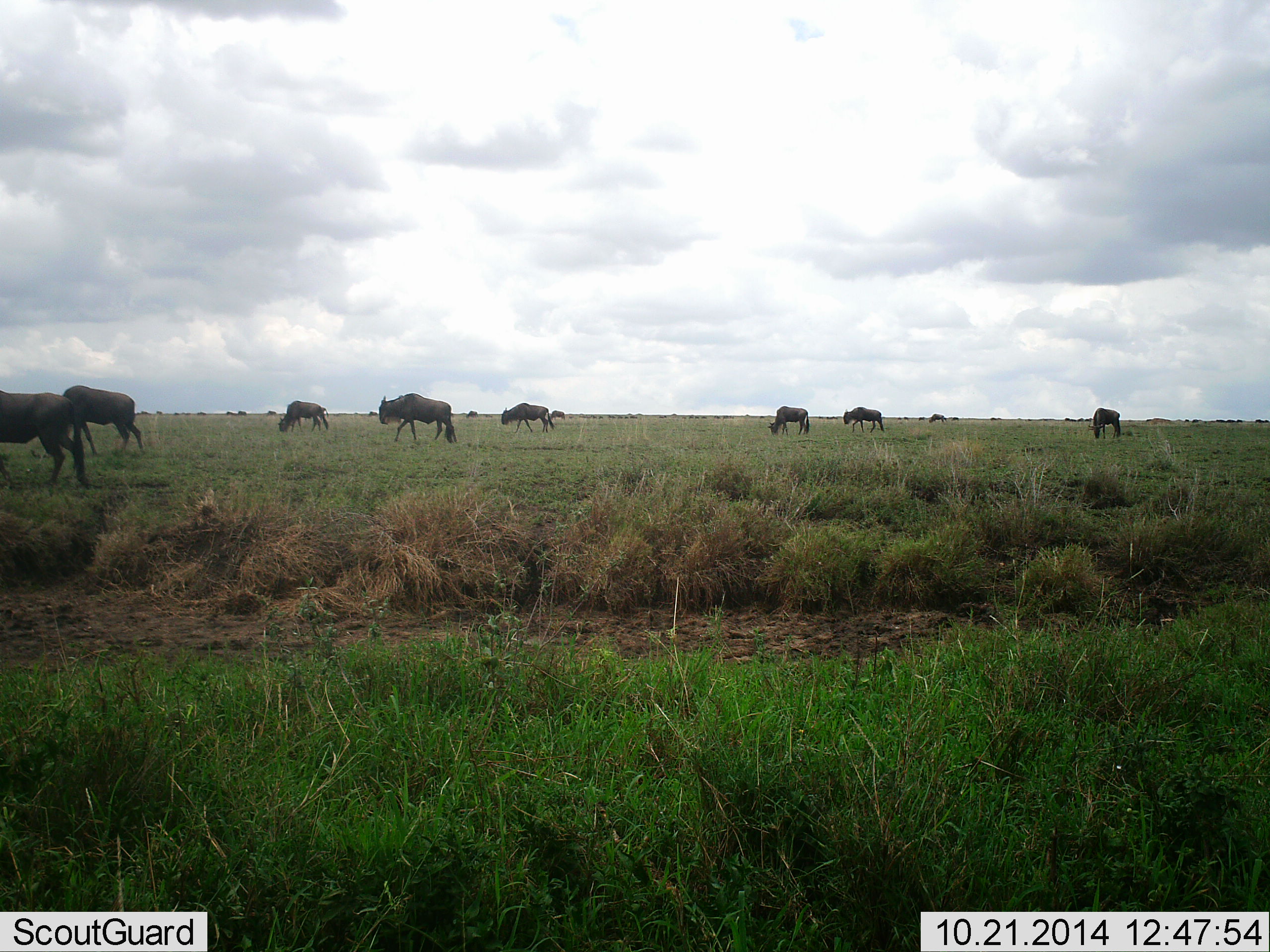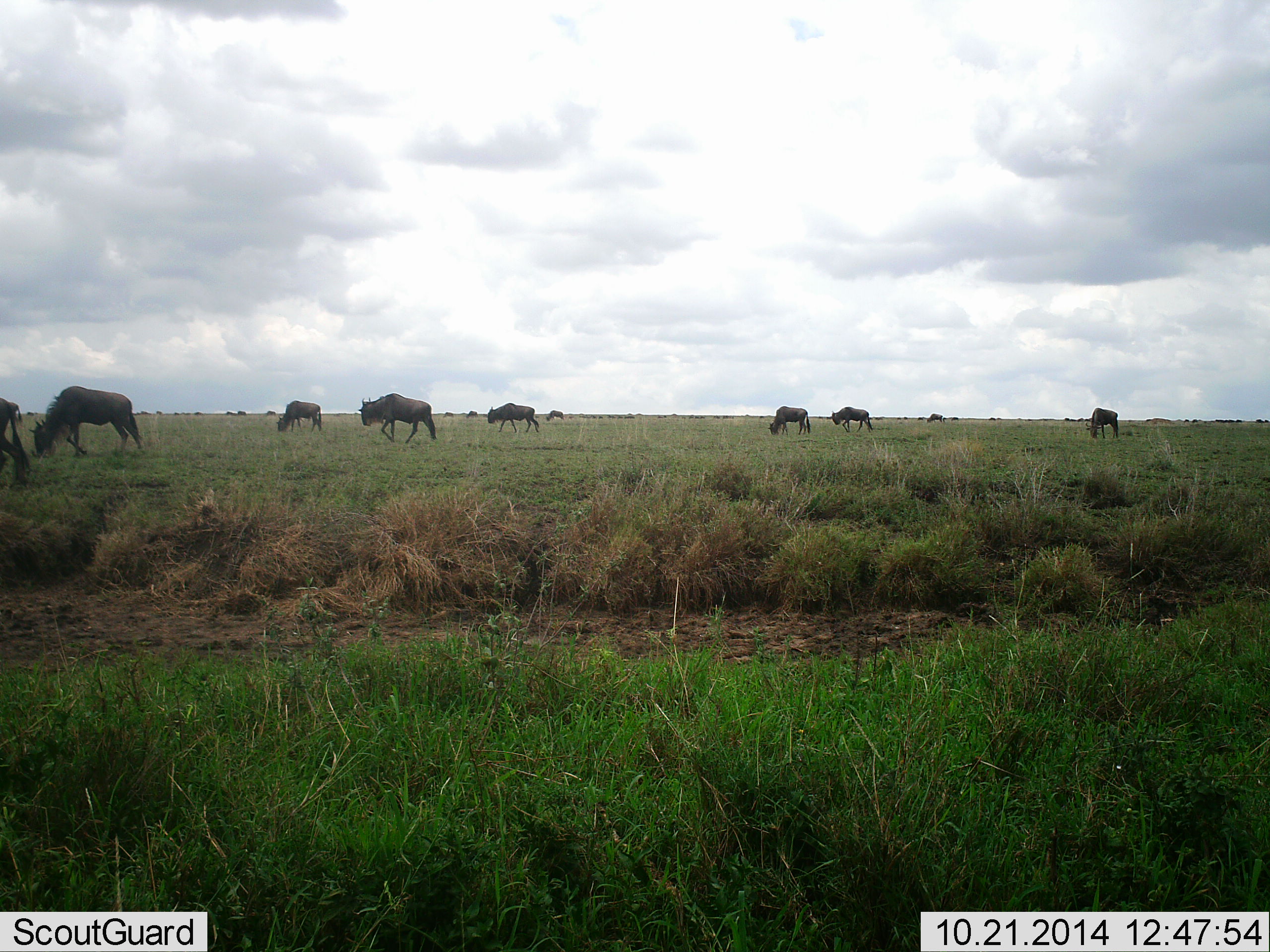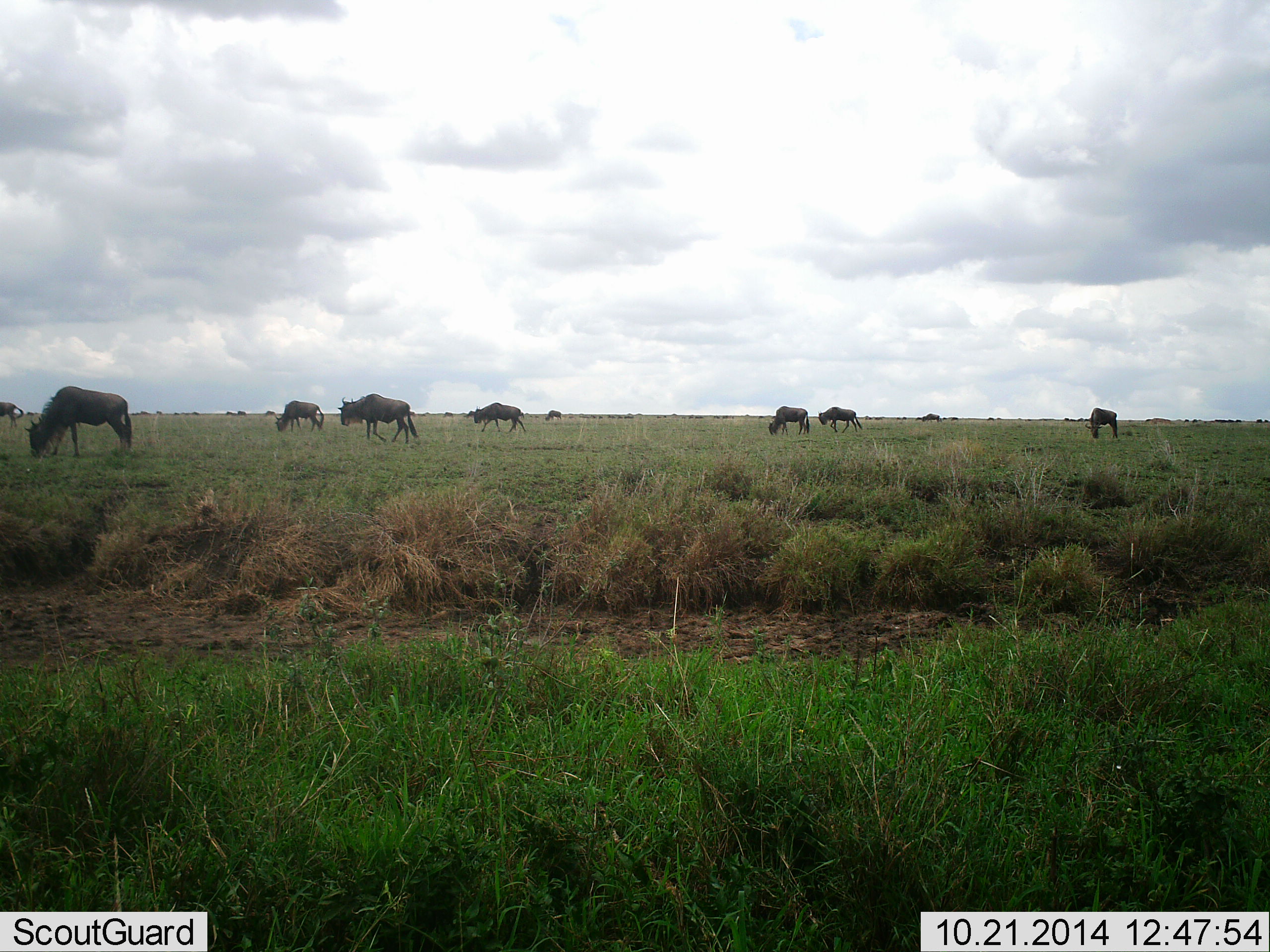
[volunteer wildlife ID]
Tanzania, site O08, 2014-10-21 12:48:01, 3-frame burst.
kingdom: Animalia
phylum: Chordata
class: Mammalia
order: Artiodactyla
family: Bovidae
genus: Connochaetes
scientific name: Connochaetes taurinus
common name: blue wildebeest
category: wildebeest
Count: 10.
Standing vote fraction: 18%.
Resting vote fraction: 0%.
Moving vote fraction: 73%.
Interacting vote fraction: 0%.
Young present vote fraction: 0%.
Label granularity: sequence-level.